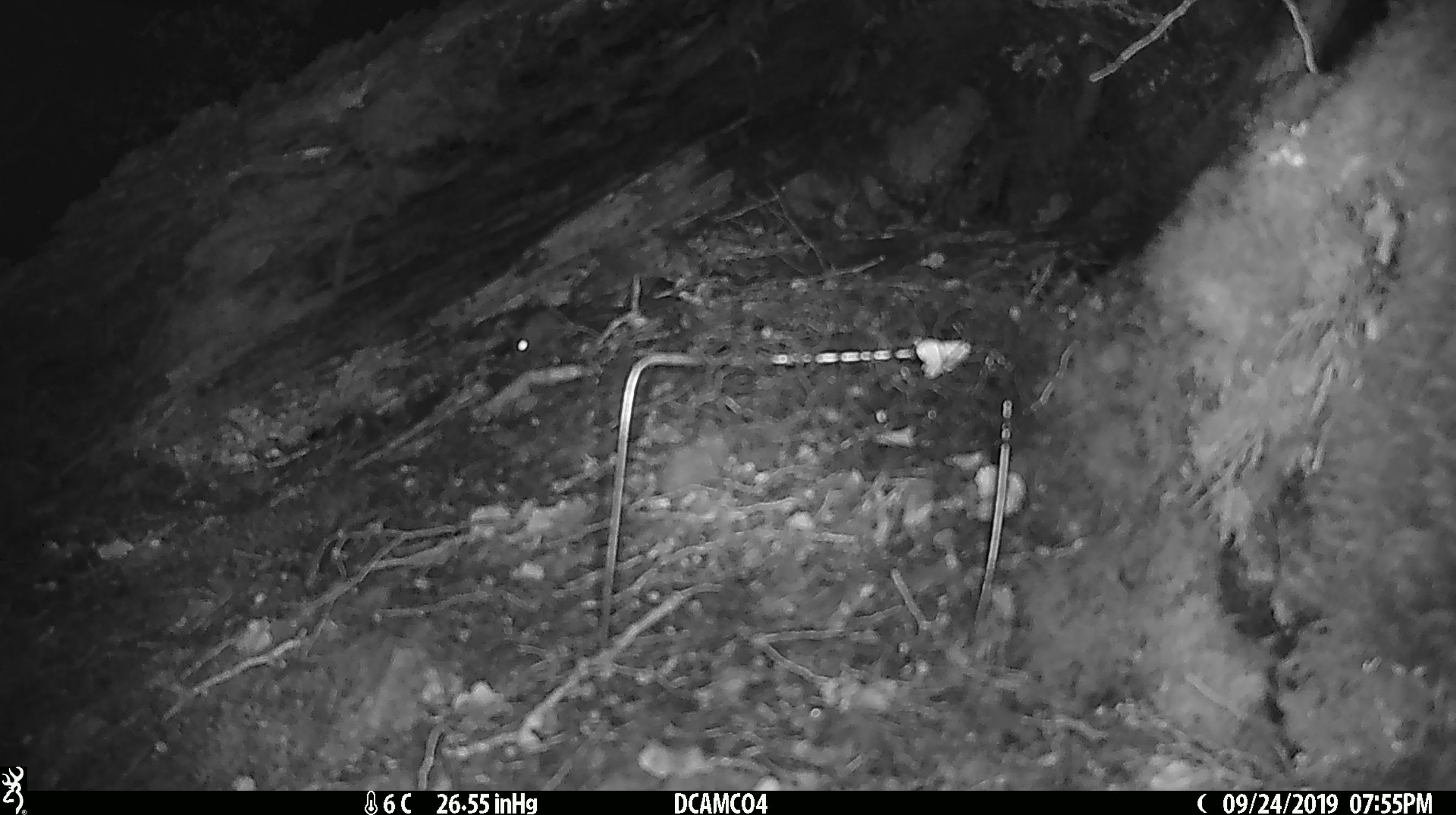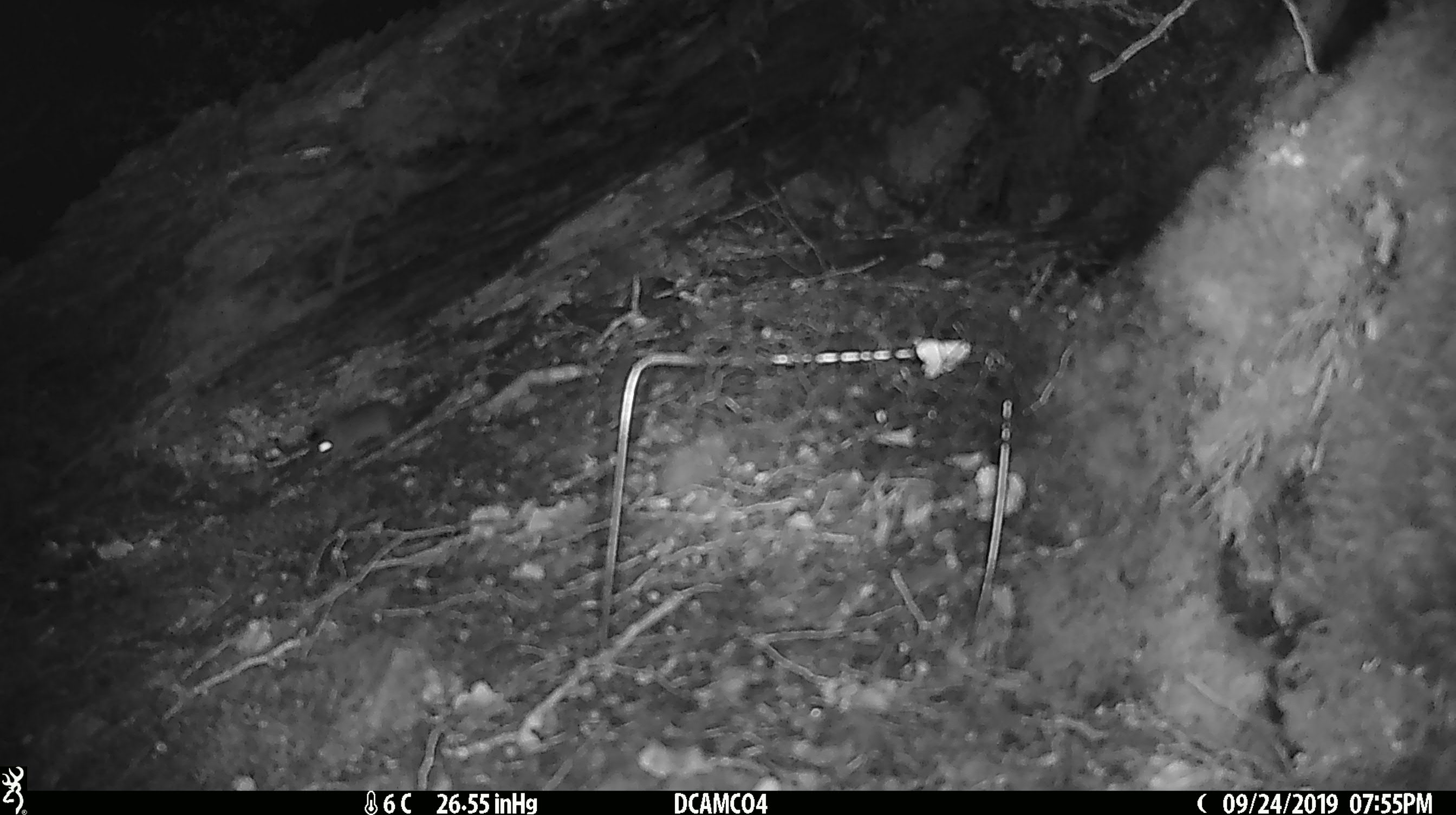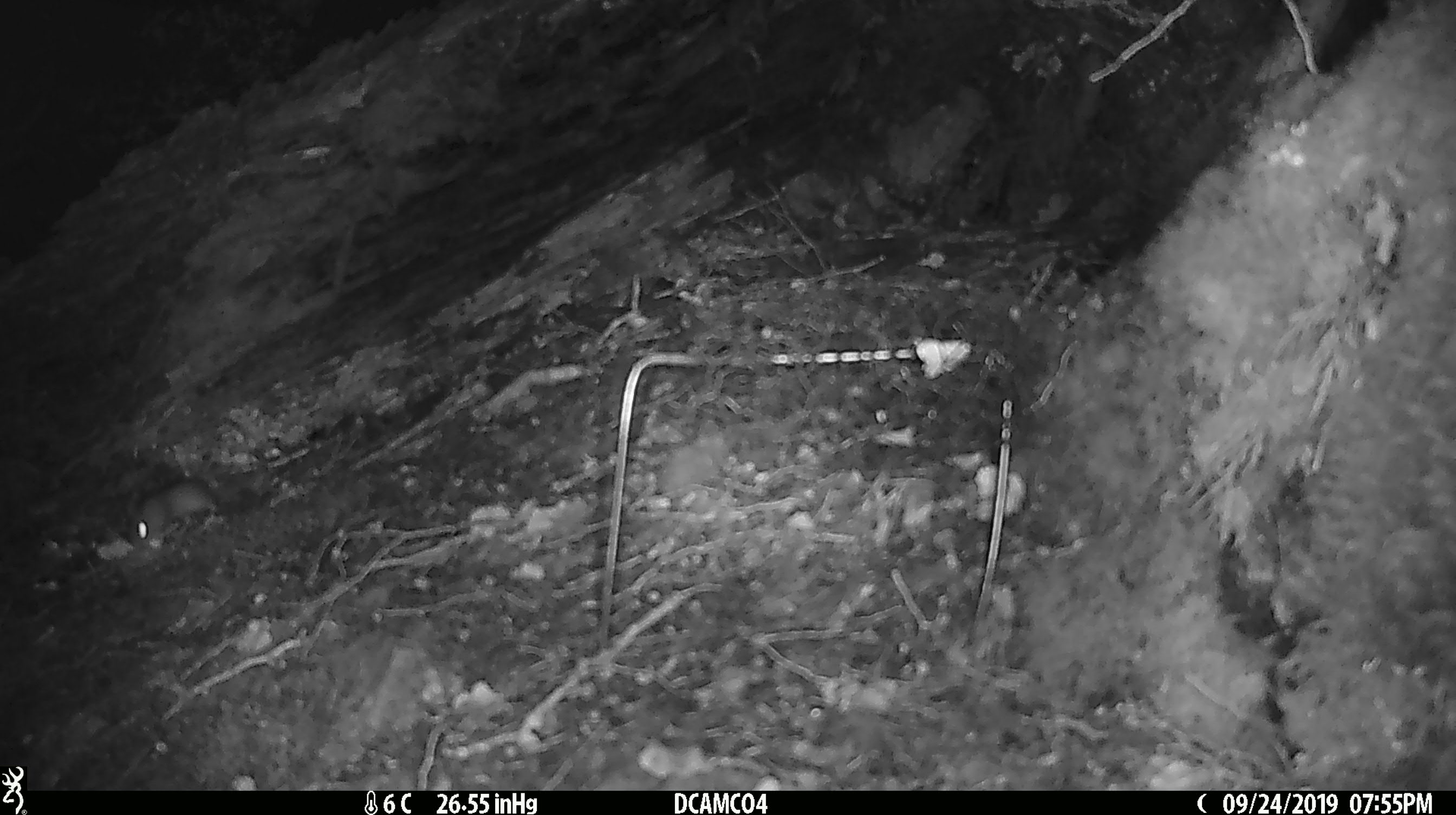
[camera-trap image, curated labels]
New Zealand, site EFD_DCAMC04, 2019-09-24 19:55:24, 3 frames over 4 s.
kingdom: Animalia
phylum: Chordata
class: Mammalia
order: Rodentia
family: Muridae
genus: Mus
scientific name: Mus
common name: mouse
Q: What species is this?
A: Mouse (Mus).